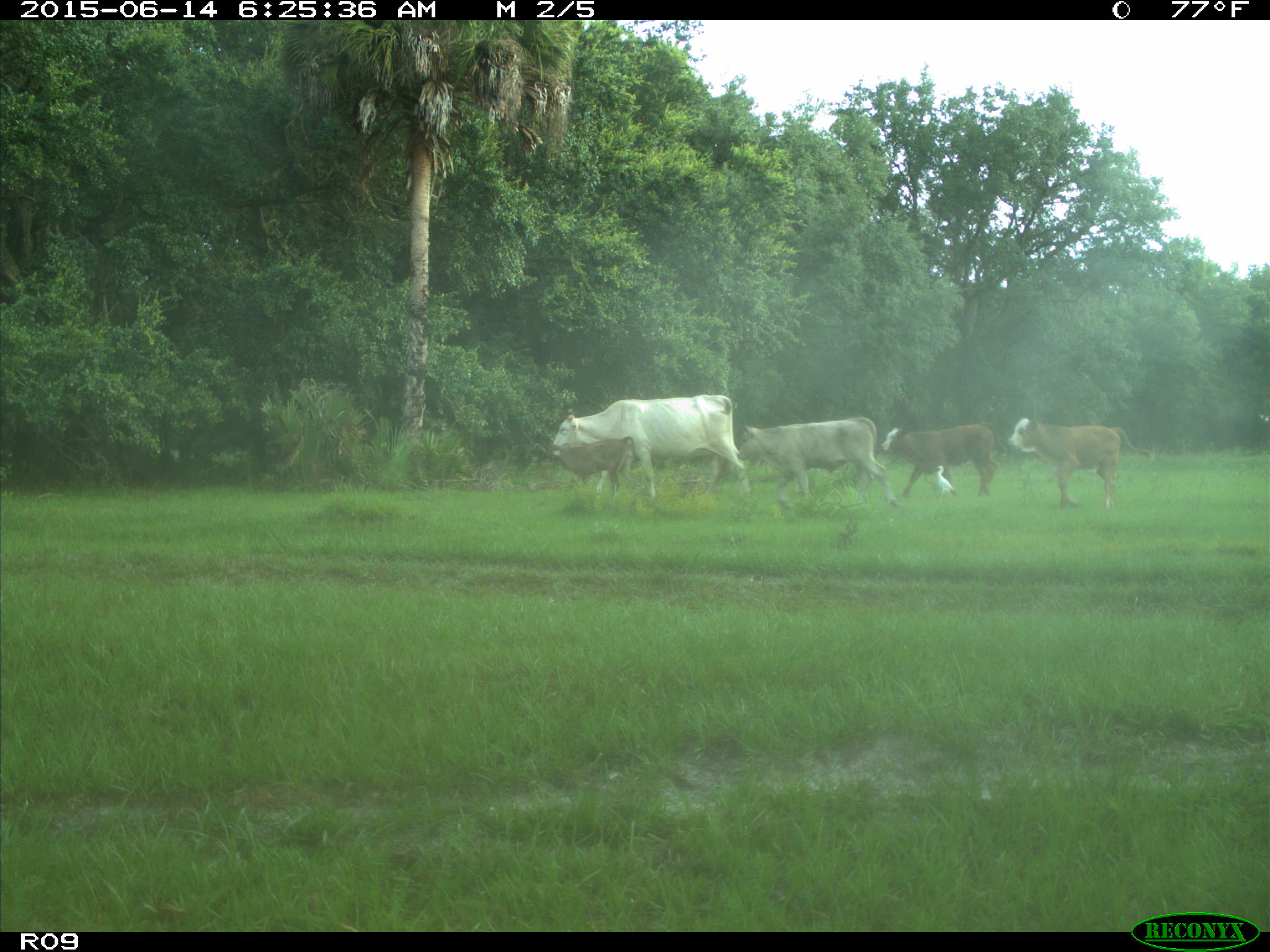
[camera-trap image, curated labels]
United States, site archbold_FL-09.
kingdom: Animalia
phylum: Chordata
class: Mammalia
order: Artiodactyla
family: Bovidae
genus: Bos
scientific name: Bos taurus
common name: domestic cow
Bos taurus (domestic cow).